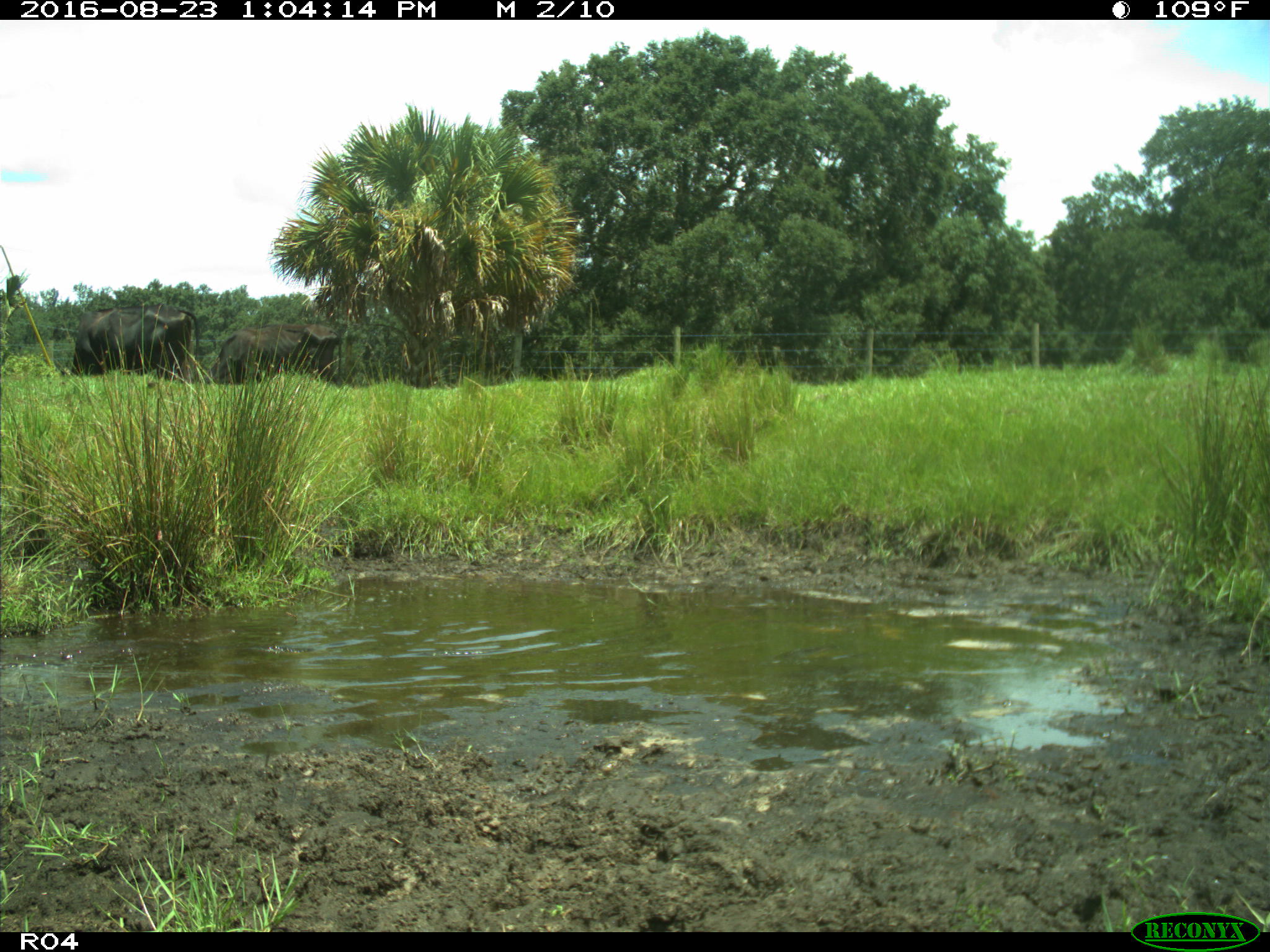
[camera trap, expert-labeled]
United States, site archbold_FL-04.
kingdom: Animalia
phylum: Chordata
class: Mammalia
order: Artiodactyla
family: Bovidae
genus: Bos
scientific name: Bos taurus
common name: domestic cow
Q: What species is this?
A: Bos taurus (domestic cow).